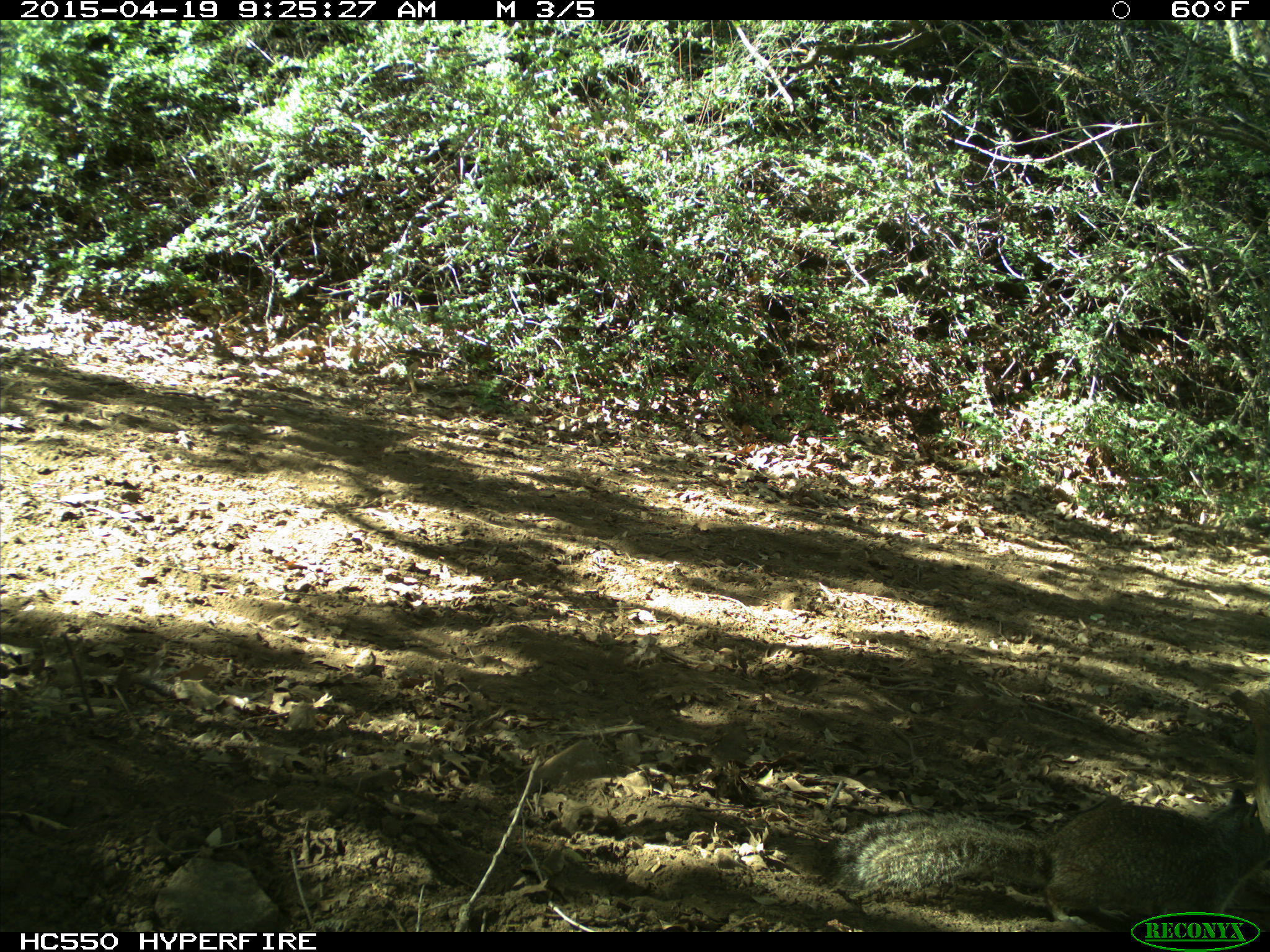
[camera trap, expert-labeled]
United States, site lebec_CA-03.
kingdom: Animalia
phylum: Chordata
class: Mammalia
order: Rodentia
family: Sciuridae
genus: Otospermophilus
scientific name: Otospermophilus beecheyi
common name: california ground squirrel